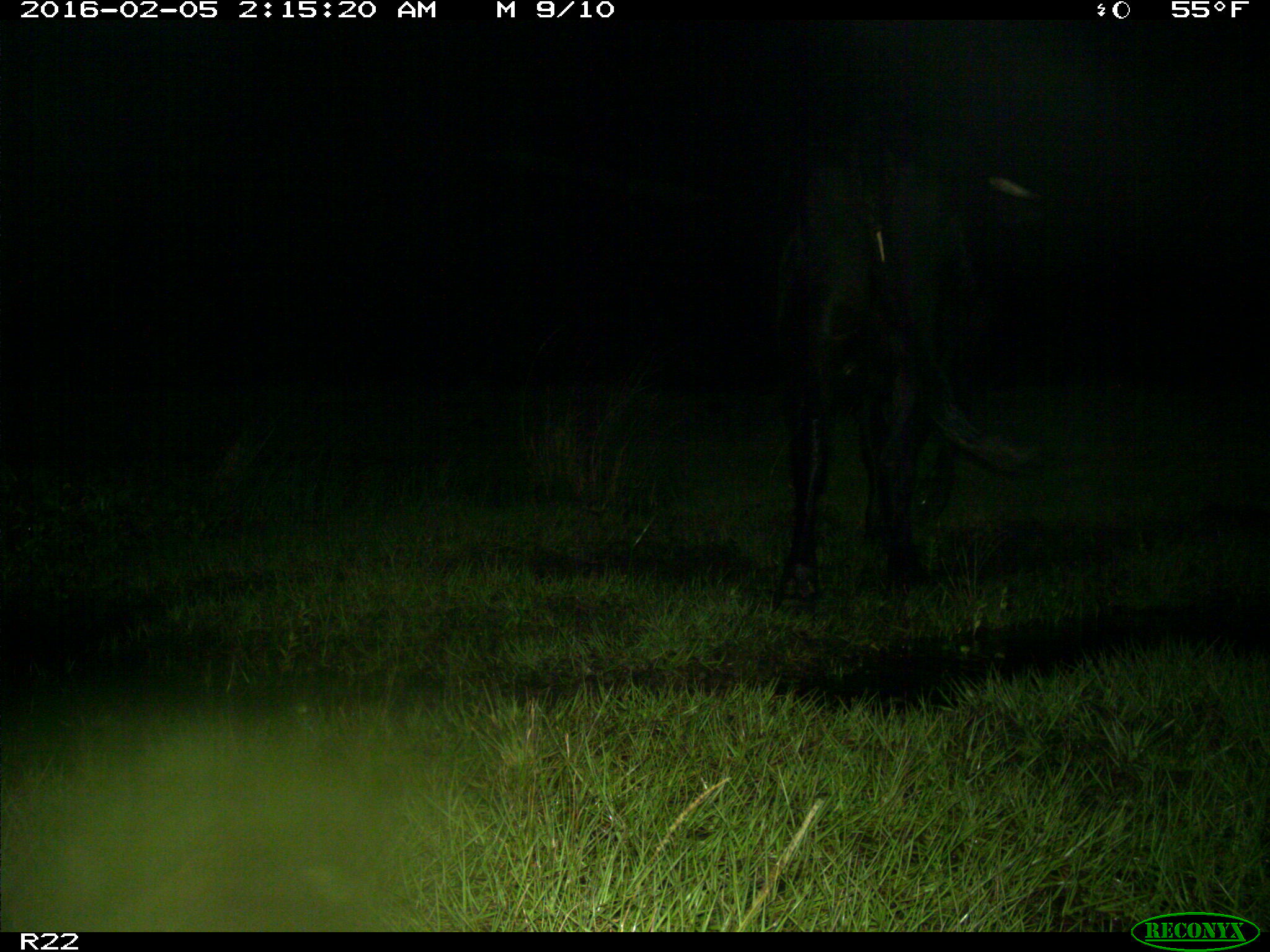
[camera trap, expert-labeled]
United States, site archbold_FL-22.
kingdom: Animalia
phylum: Chordata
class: Mammalia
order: Artiodactyla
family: Bovidae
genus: Bos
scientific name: Bos taurus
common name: domestic cow